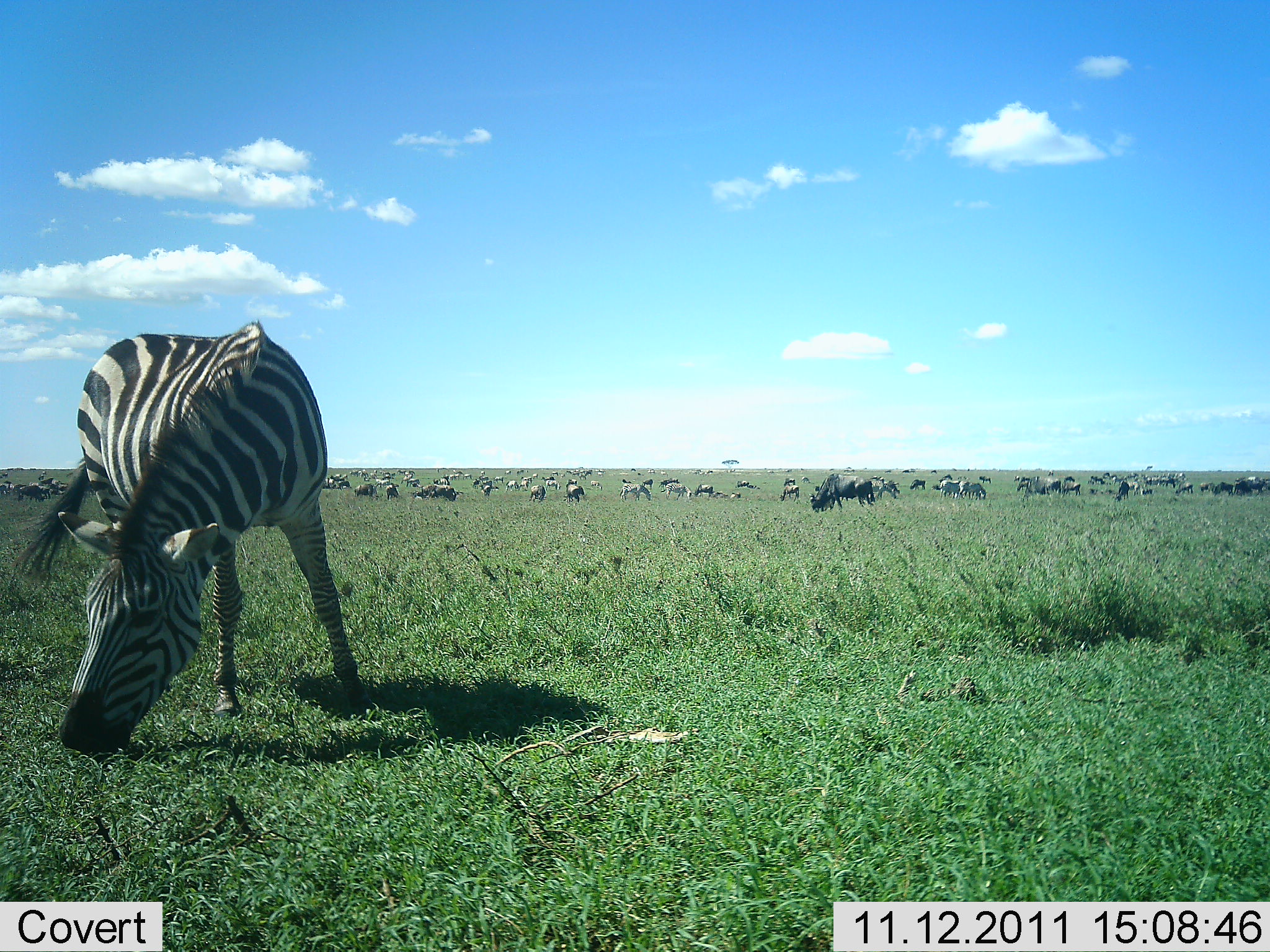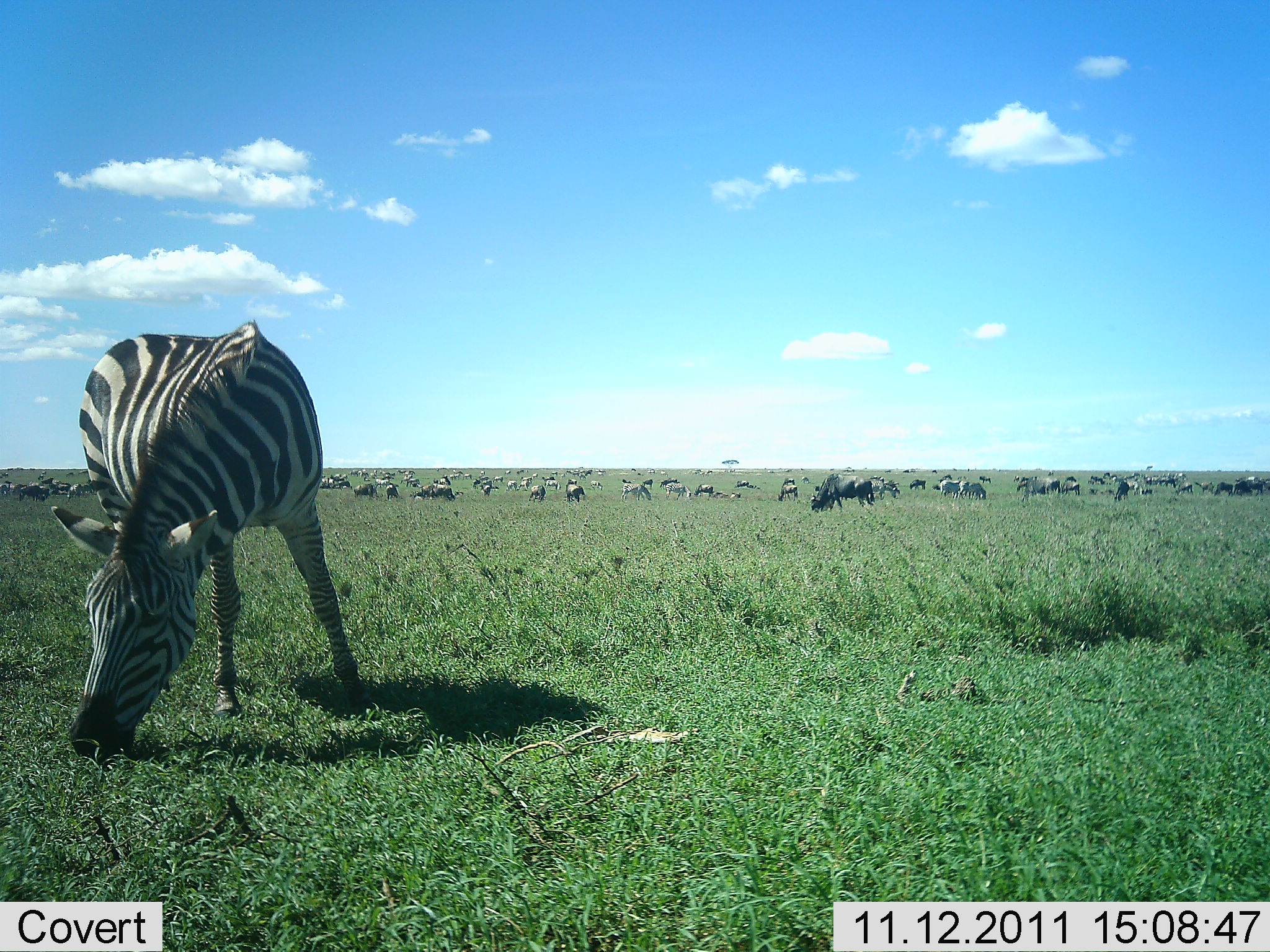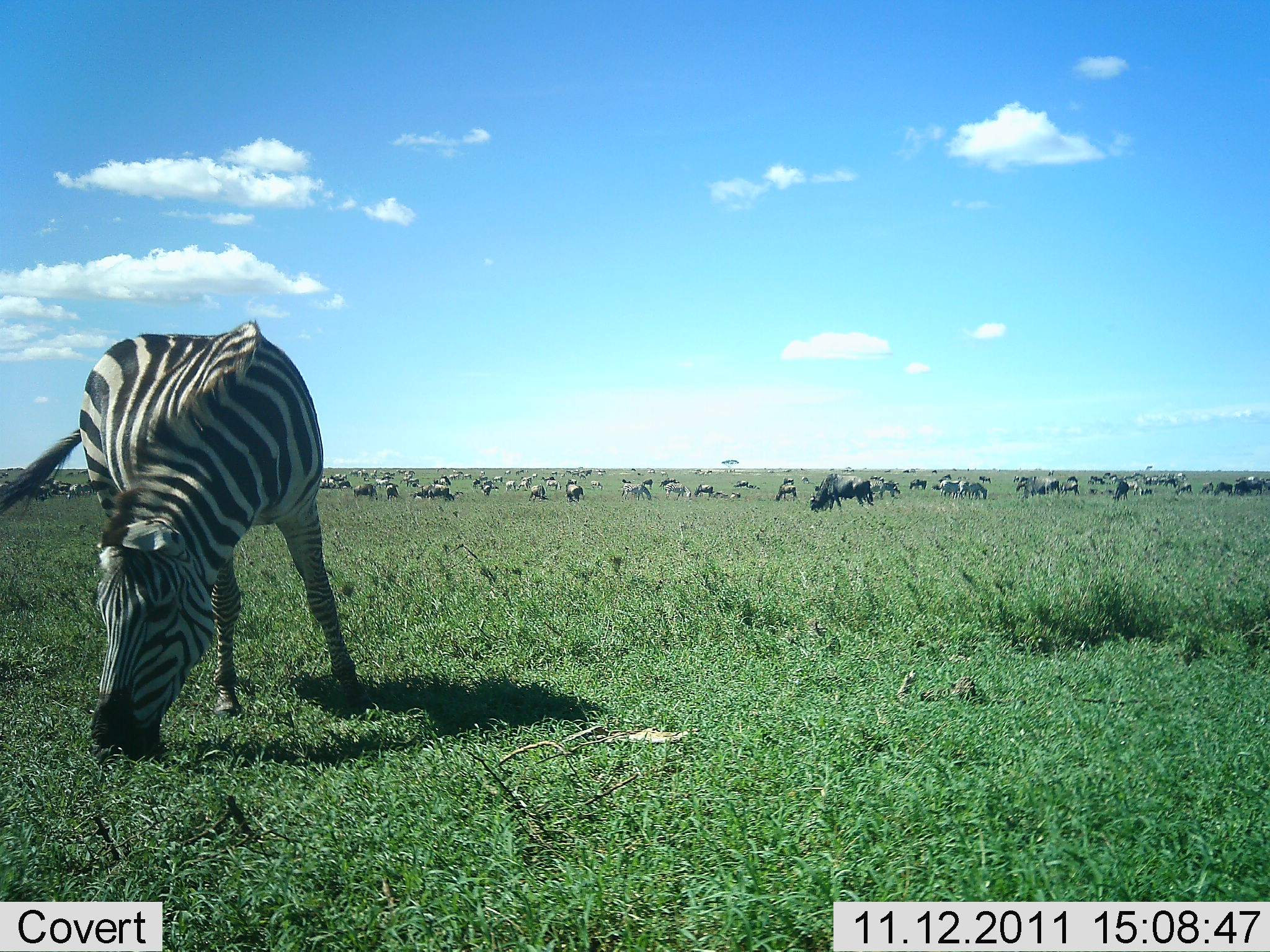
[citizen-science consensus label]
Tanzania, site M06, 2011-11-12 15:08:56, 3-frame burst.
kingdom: Animalia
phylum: Chordata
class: Mammalia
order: Artiodactyla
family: Bovidae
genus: Connochaetes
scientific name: Connochaetes taurinus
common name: blue wildebeest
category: wildebeest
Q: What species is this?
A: Wildebeest (blue wildebeest) (Connochaetes taurinus).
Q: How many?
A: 51+.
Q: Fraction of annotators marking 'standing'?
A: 50%.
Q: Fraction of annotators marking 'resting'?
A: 17%.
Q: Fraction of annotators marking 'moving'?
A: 17%.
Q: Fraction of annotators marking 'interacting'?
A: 0%.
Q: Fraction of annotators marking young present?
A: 0%.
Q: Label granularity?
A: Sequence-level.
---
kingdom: Animalia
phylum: Chordata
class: Mammalia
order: Perissodactyla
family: Equidae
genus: Equus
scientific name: Equus quagga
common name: plains zebra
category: zebra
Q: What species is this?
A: Zebra (plains zebra) (Equus quagga).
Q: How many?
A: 11-50.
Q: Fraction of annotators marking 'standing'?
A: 29%.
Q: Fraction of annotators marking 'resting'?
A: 6%.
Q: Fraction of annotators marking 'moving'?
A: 0%.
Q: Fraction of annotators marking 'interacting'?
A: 0%.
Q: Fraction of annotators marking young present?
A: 0%.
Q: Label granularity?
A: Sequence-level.